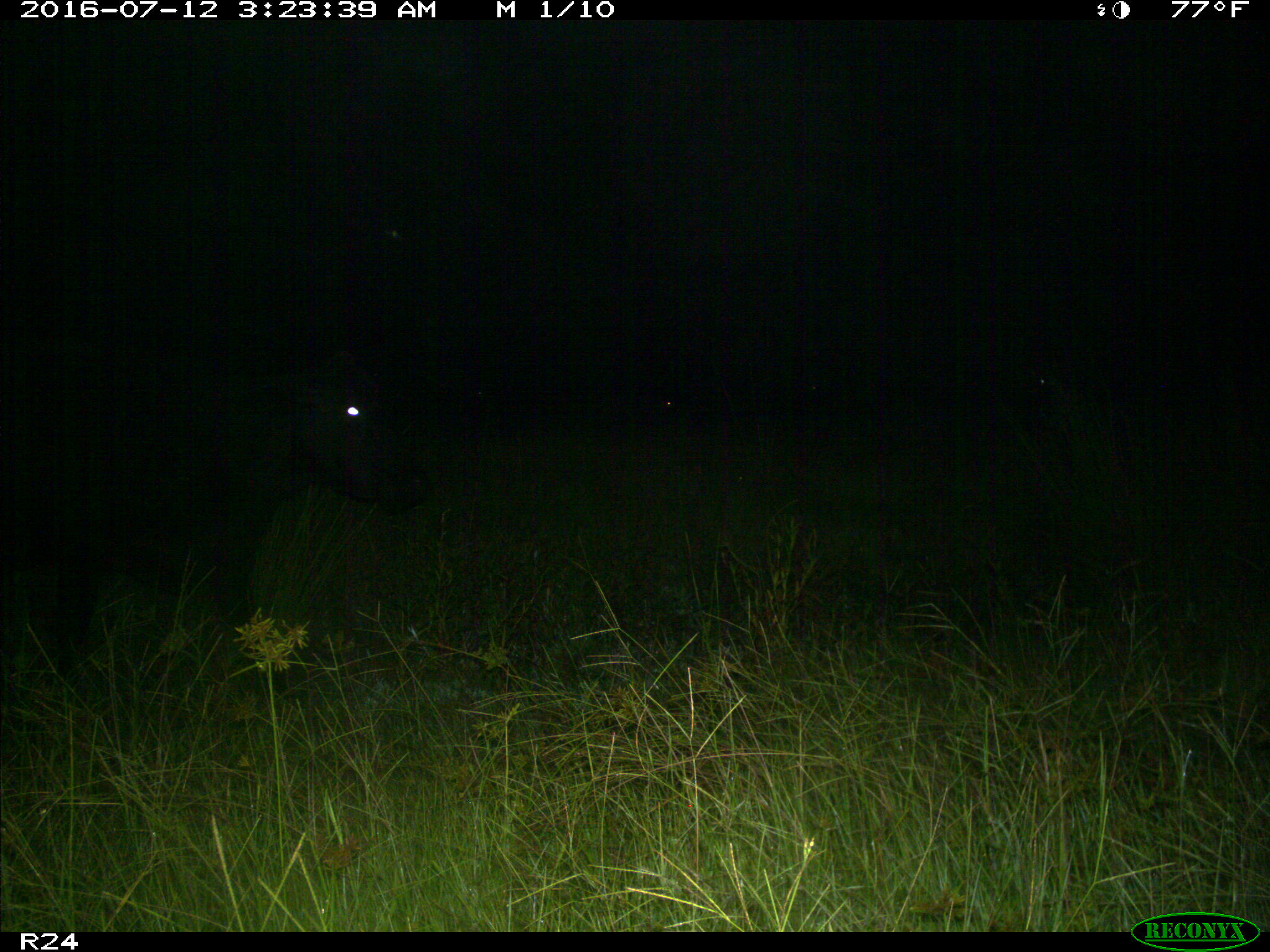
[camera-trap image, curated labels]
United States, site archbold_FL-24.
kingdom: Animalia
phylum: Chordata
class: Mammalia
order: Artiodactyla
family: Bovidae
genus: Bos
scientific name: Bos taurus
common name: domestic cow